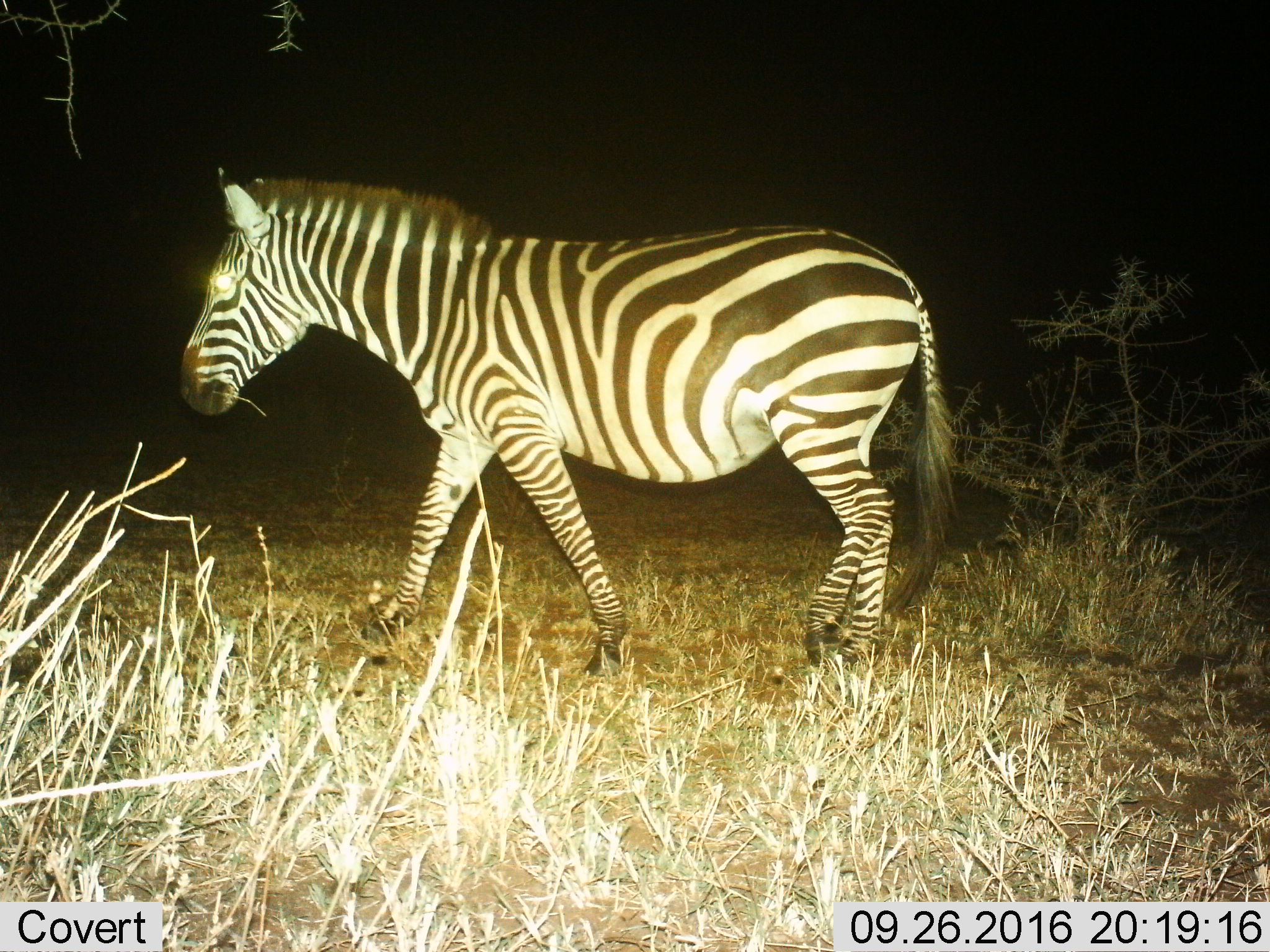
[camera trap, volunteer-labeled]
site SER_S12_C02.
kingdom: Animalia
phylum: Chordata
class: Mammalia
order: Perissodactyla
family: Equidae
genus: Equus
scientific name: Equus quagga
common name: plains zebra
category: zebraplains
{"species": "zebraplains (plains zebra) (Equus quagga)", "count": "1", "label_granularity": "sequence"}